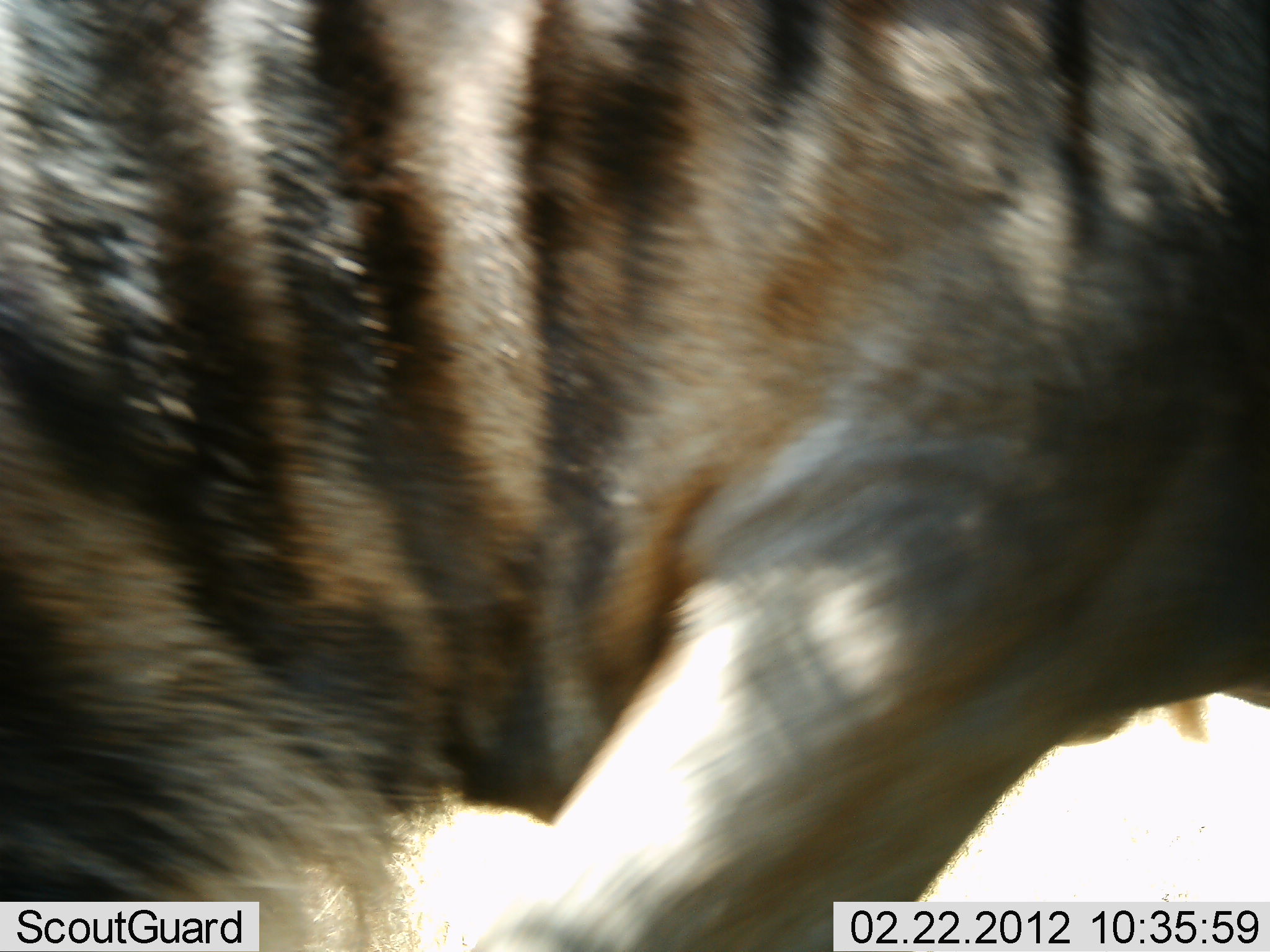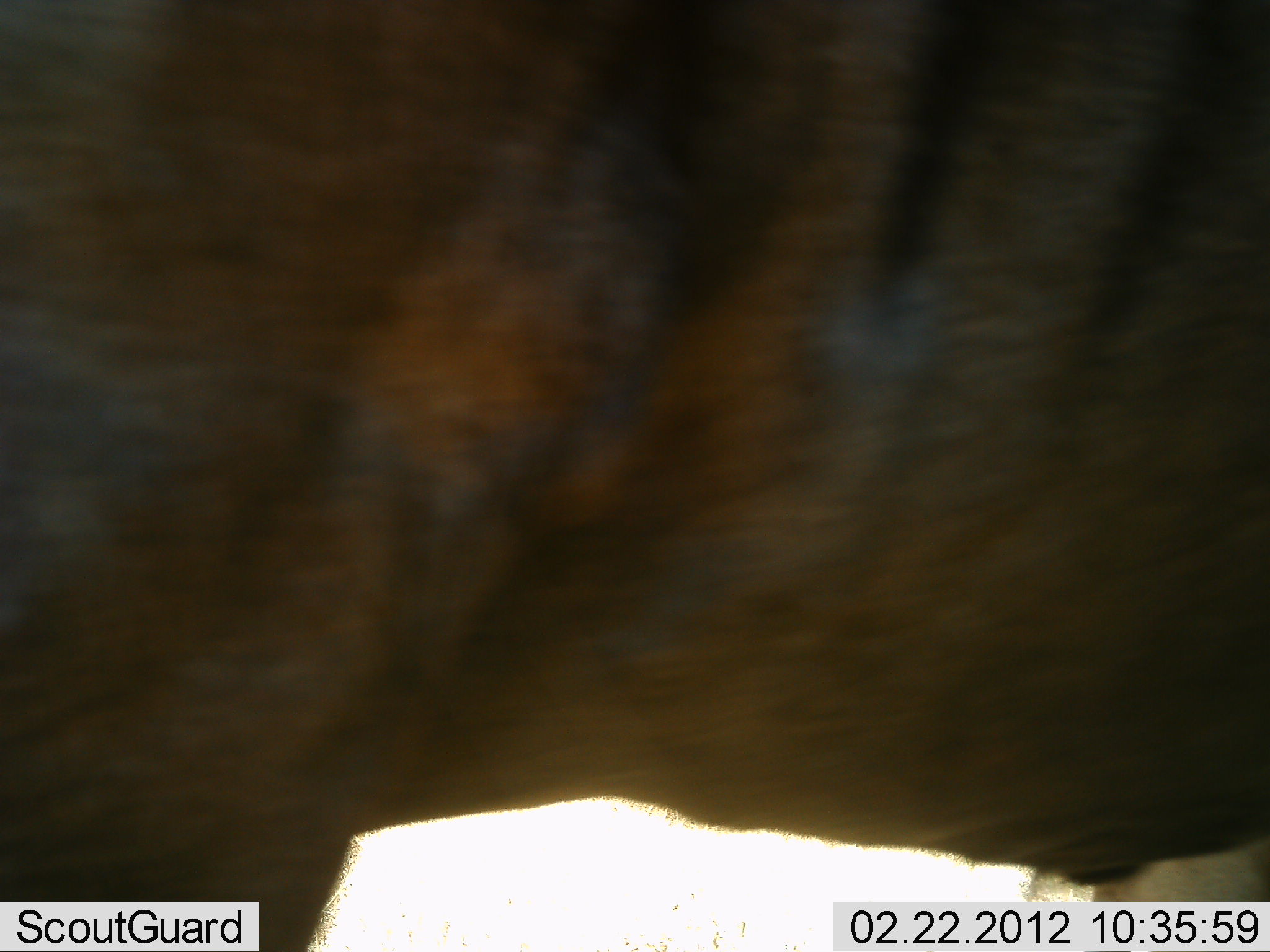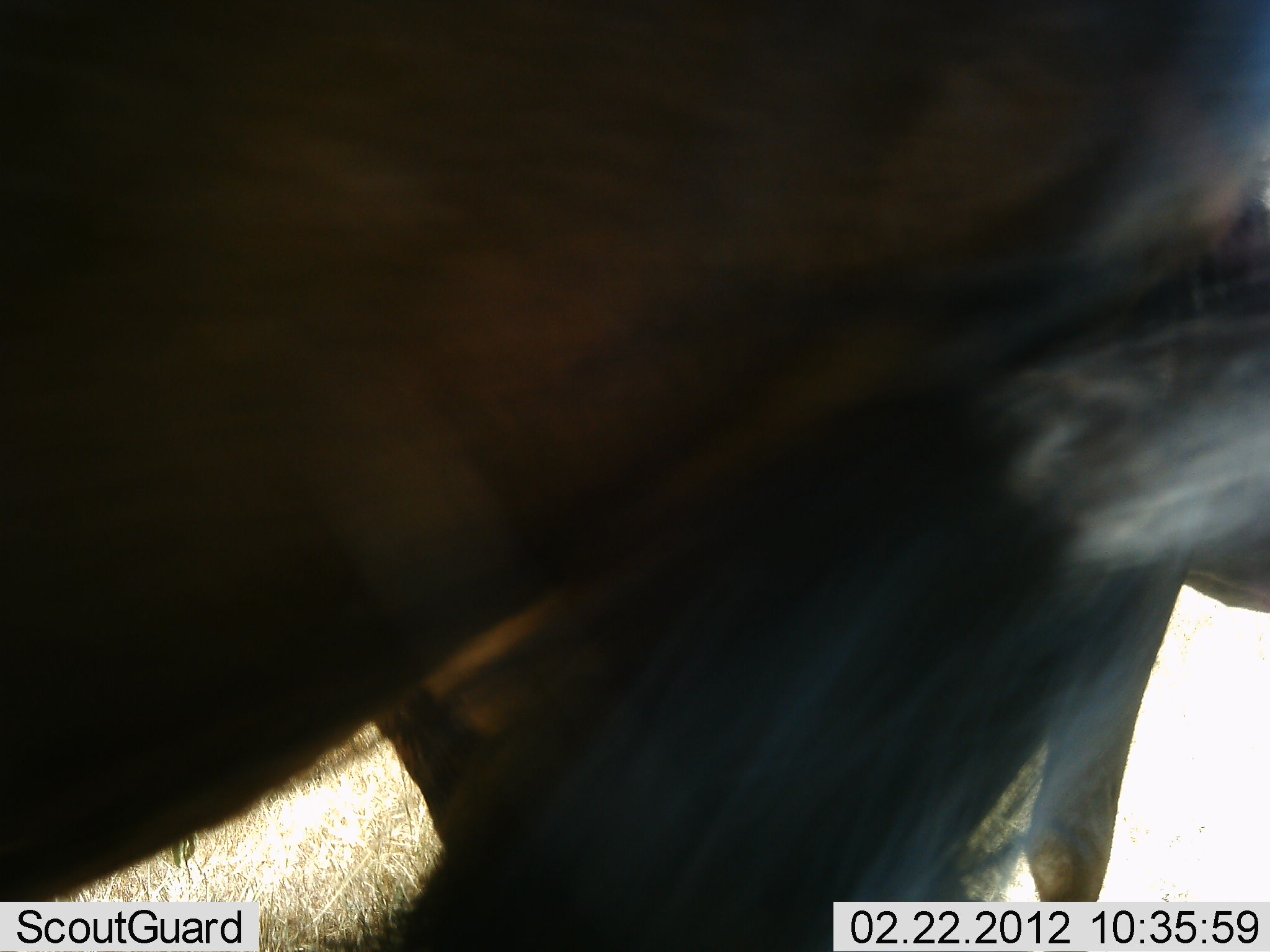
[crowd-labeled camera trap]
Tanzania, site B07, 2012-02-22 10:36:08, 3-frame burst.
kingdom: Animalia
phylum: Chordata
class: Mammalia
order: Artiodactyla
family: Bovidae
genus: Connochaetes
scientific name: Connochaetes taurinus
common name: blue wildebeest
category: wildebeest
Wildebeest (blue wildebeest) (Connochaetes taurinus), count 1. Behavior (volunteer vote fractions): standing 62%, resting 0%, moving 38%, interacting 0%. Young present (vote fraction): 0%. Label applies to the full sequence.